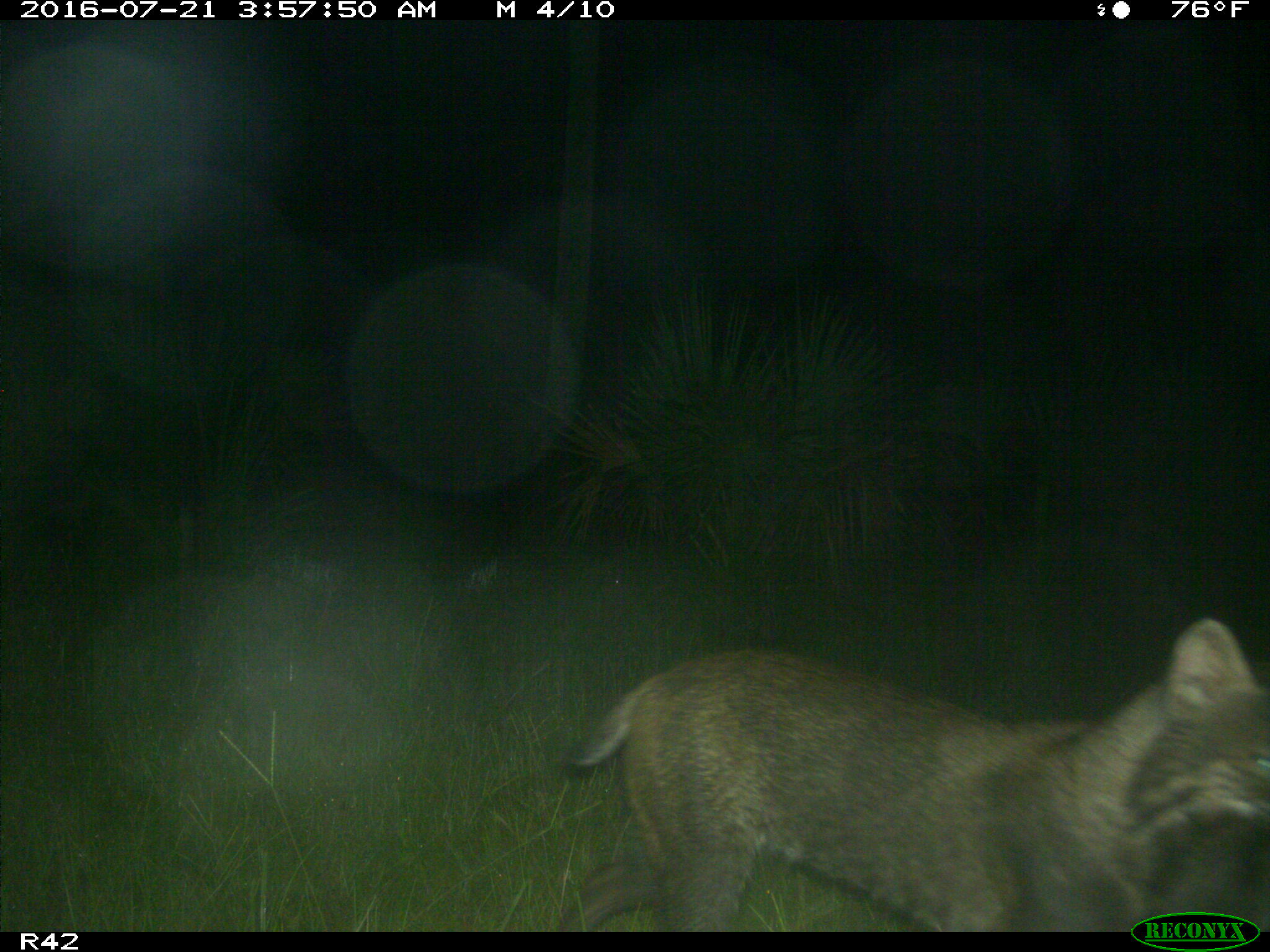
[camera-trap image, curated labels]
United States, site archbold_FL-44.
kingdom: Animalia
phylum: Chordata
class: Mammalia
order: Carnivora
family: Felidae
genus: Lynx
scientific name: Lynx rufus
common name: bobcat